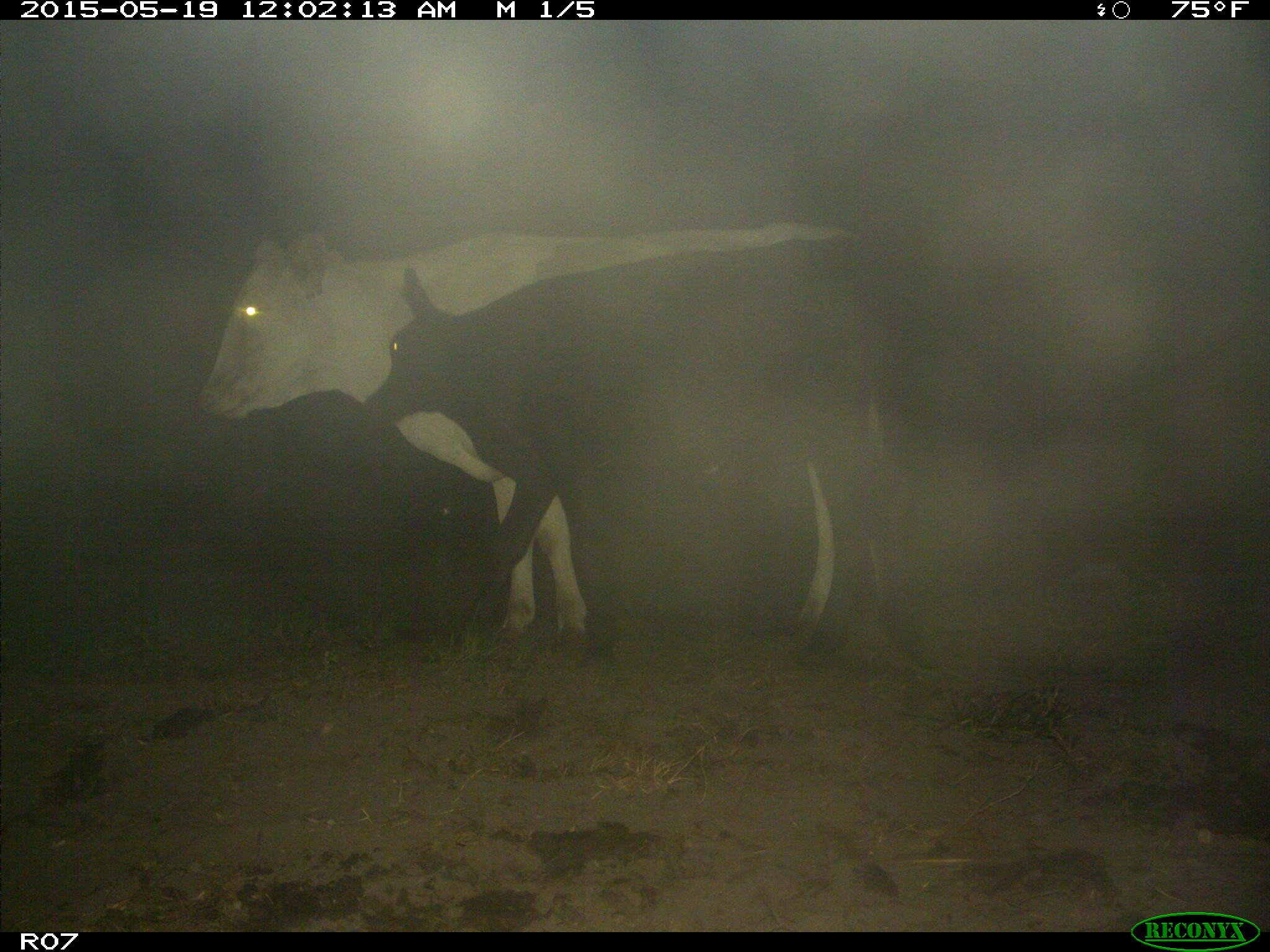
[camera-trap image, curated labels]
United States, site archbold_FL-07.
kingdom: Animalia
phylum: Chordata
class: Mammalia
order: Artiodactyla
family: Bovidae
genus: Bos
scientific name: Bos taurus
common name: domestic cow